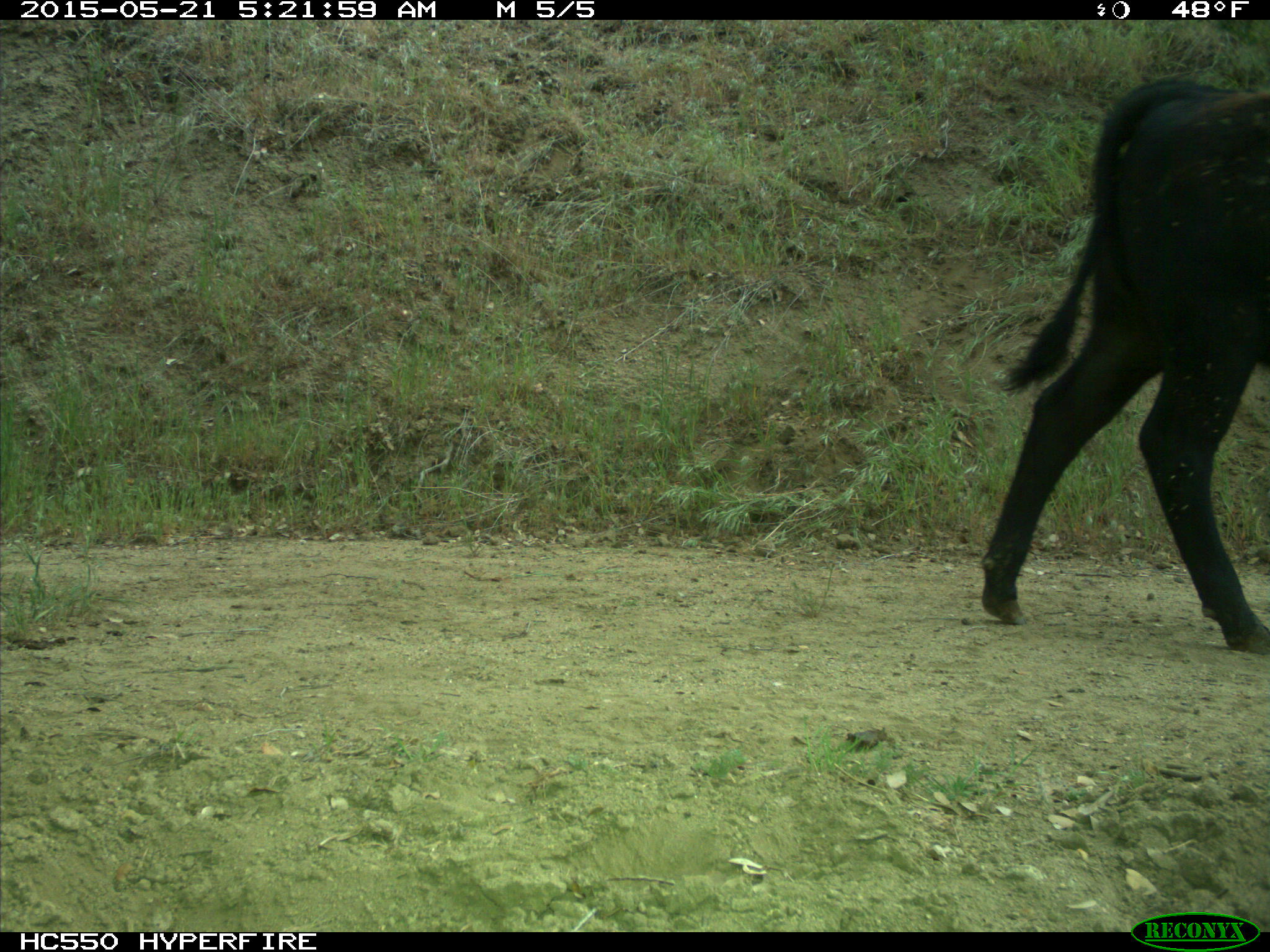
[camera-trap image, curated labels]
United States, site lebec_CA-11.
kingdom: Animalia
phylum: Chordata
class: Mammalia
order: Artiodactyla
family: Bovidae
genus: Bos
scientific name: Bos taurus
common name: domestic cow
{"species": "Bos taurus (domestic cow)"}